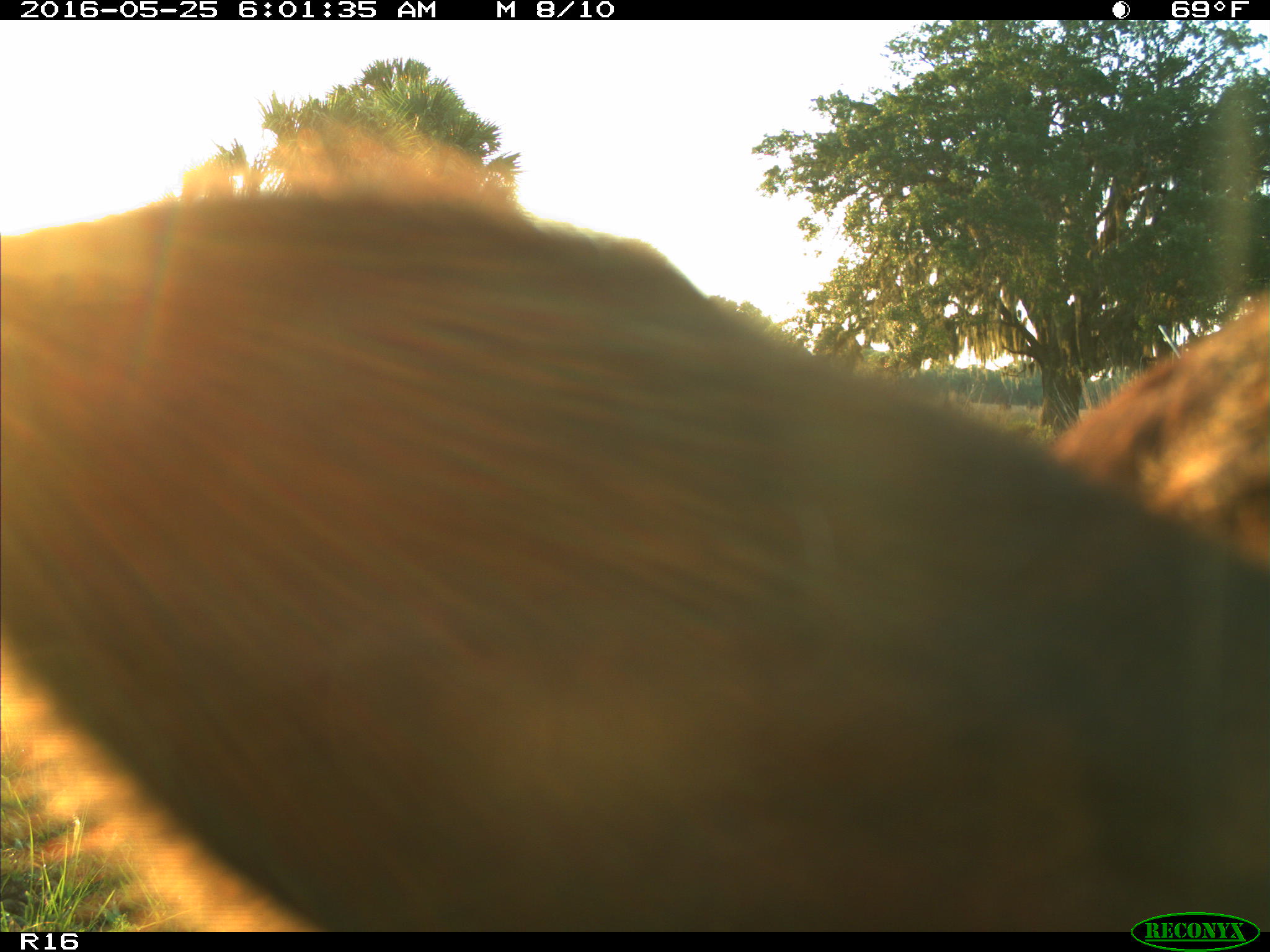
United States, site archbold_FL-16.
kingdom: Animalia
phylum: Chordata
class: Mammalia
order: Artiodactyla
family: Bovidae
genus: Bos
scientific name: Bos taurus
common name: domestic cow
Bos taurus (domestic cow).